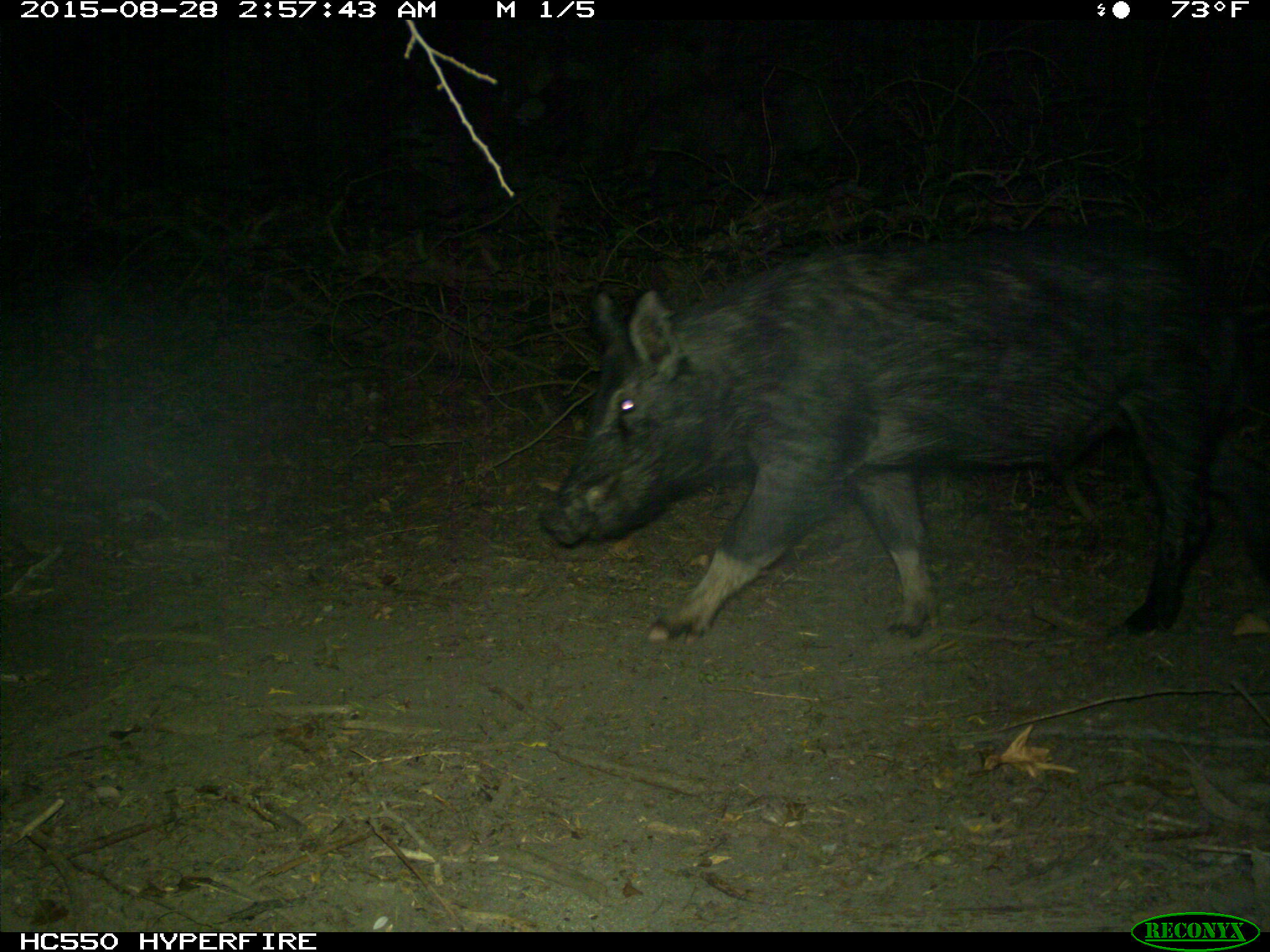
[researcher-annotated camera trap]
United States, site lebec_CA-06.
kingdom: Animalia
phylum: Chordata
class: Mammalia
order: Artiodactyla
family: Suidae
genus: Sus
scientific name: Sus scrofa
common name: wild boar